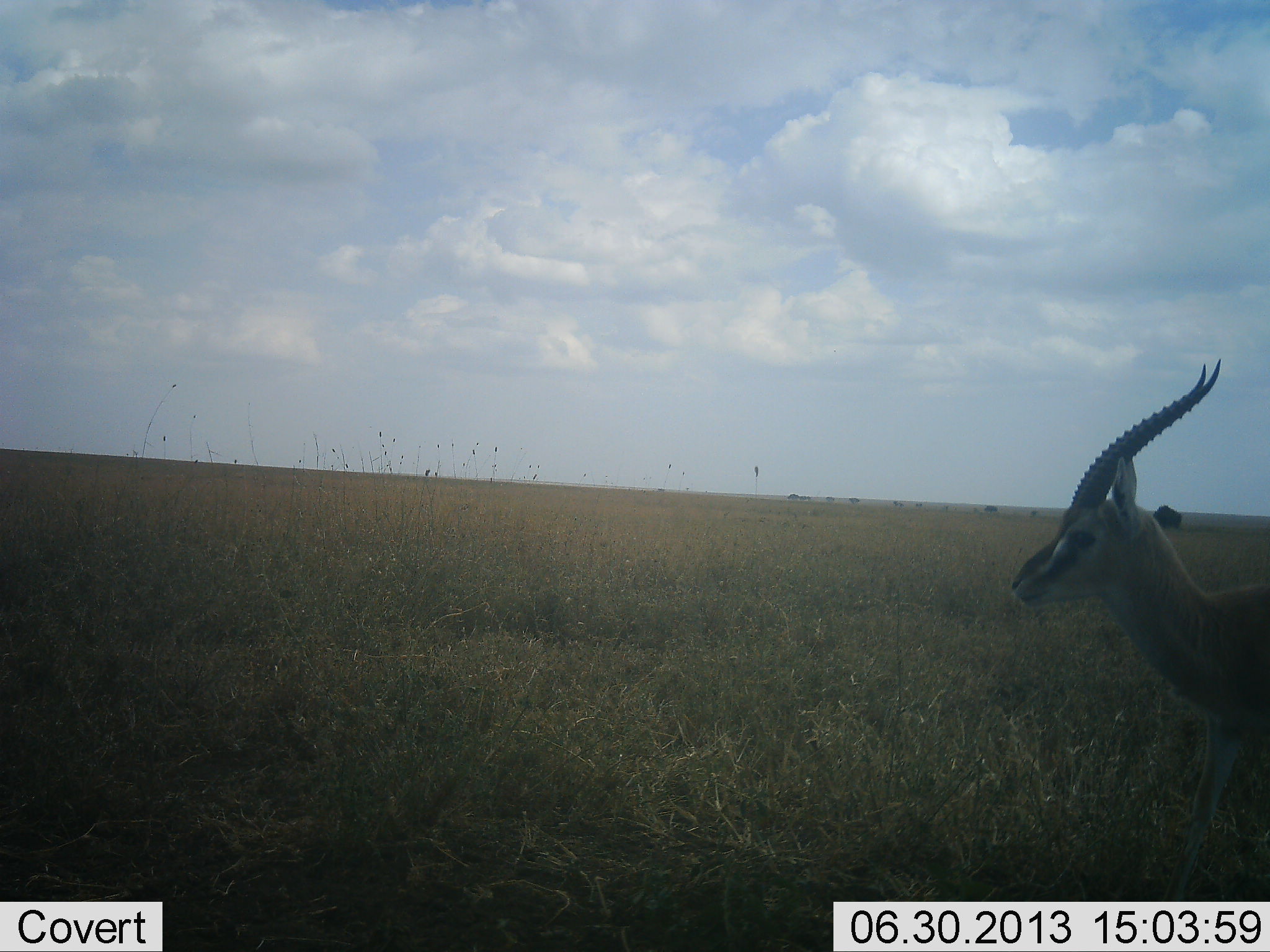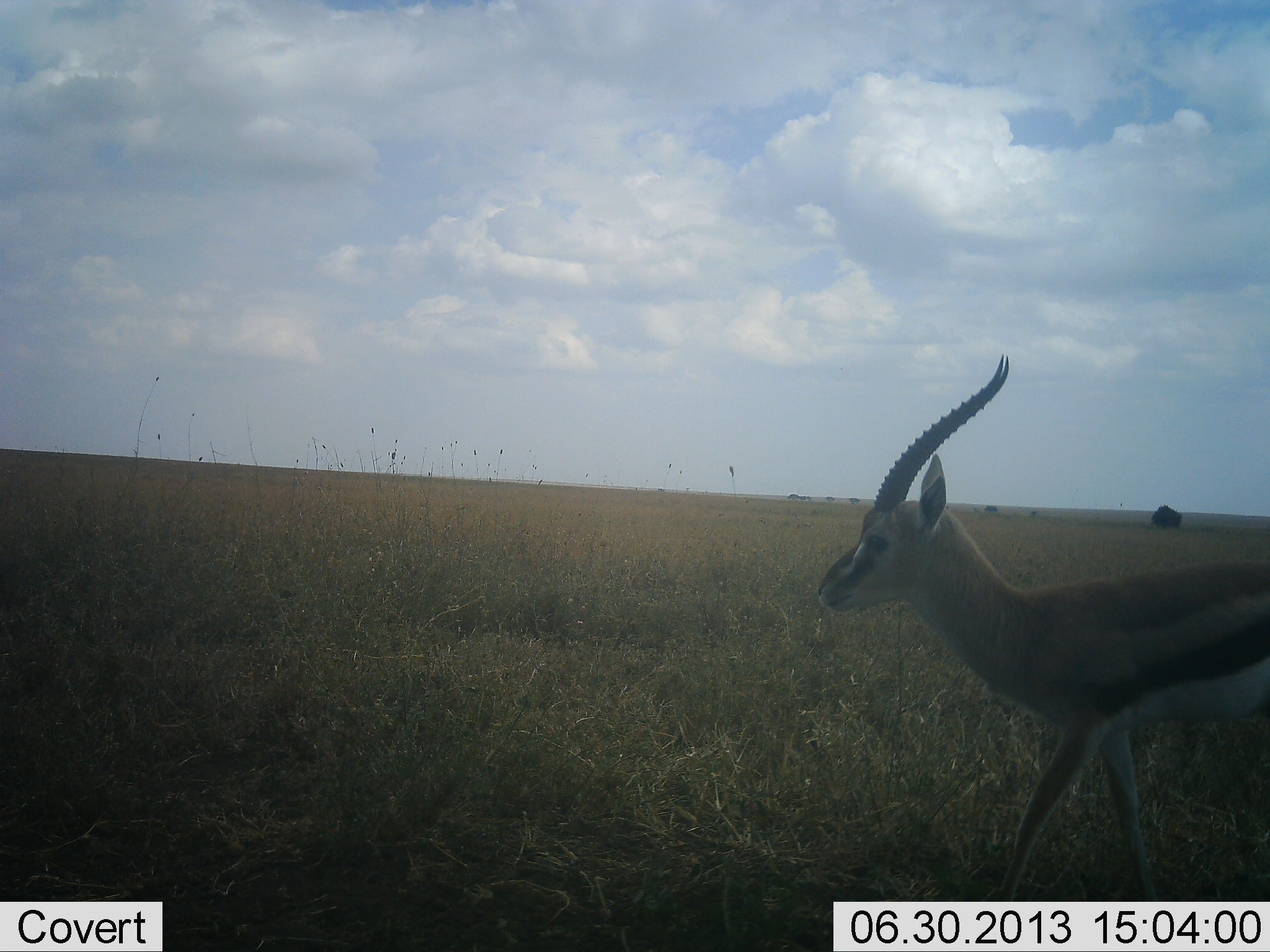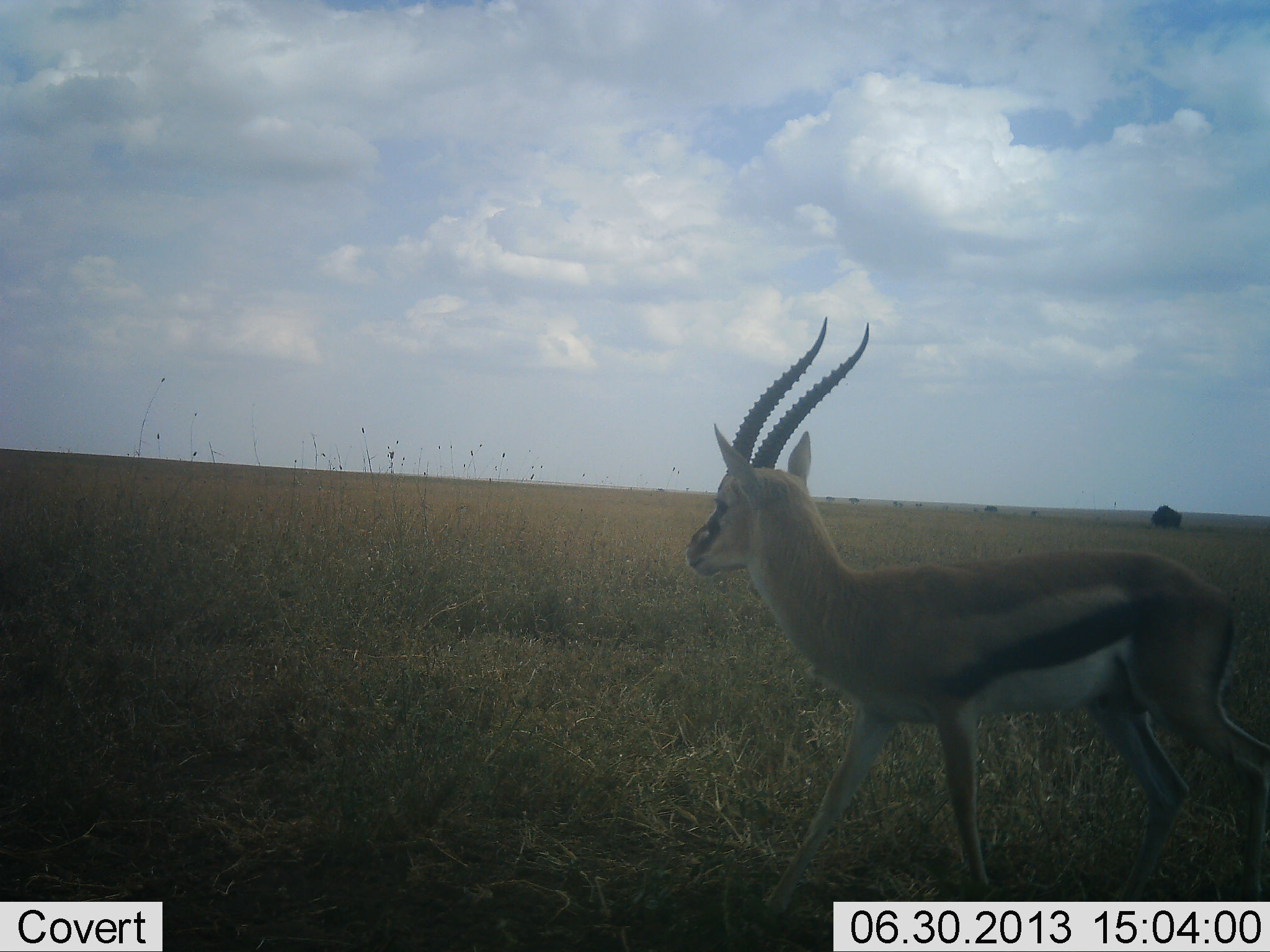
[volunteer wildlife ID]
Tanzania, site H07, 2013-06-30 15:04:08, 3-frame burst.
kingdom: Animalia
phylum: Chordata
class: Mammalia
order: Artiodactyla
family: Bovidae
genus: Eudorcas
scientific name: Eudorcas thomsonii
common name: thomson's gazelle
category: gazellethomsons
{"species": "gazellethomsons (thomson's gazelle) (Eudorcas thomsonii)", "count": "1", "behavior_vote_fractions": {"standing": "6%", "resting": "0%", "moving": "94%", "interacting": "0%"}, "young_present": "0%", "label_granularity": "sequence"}